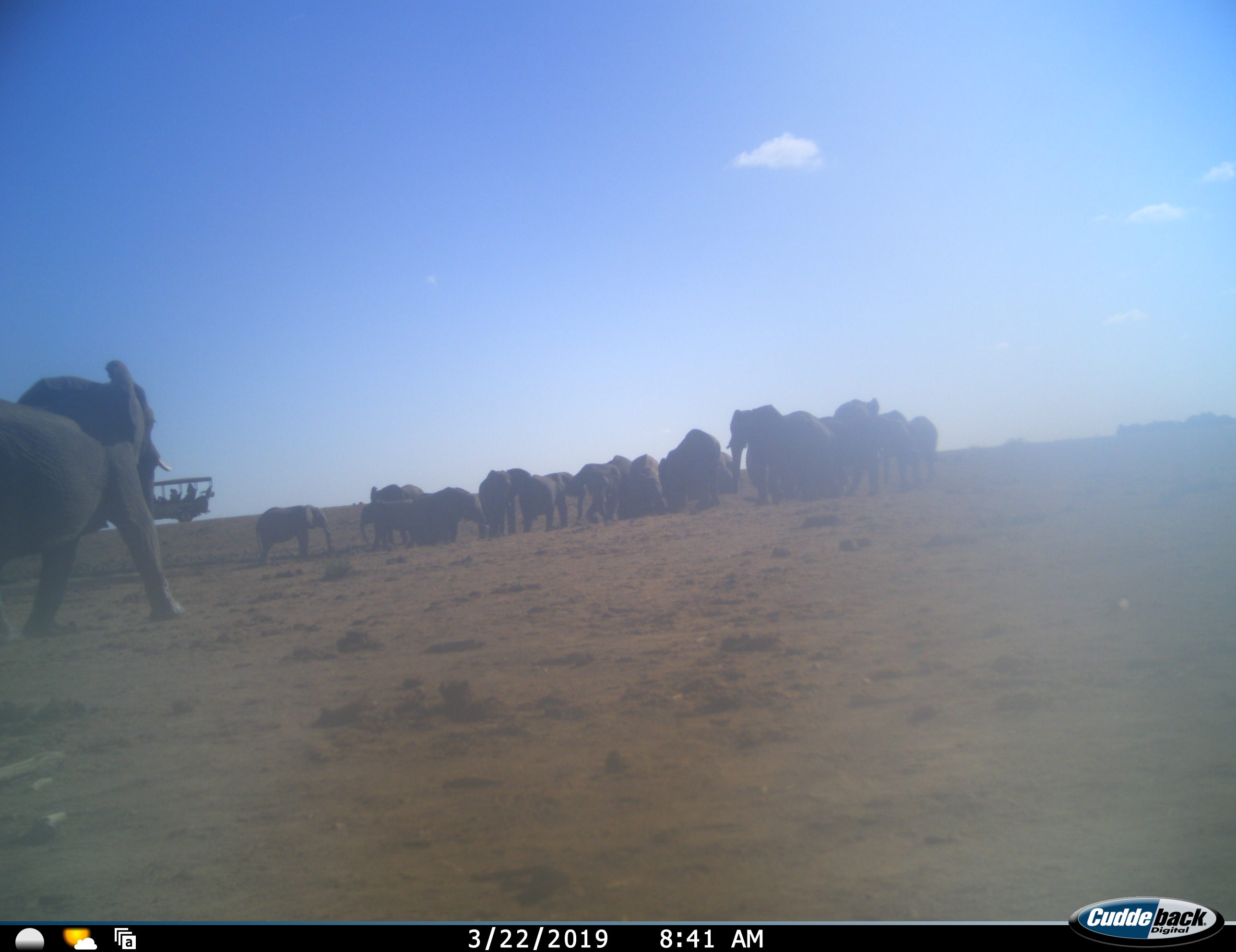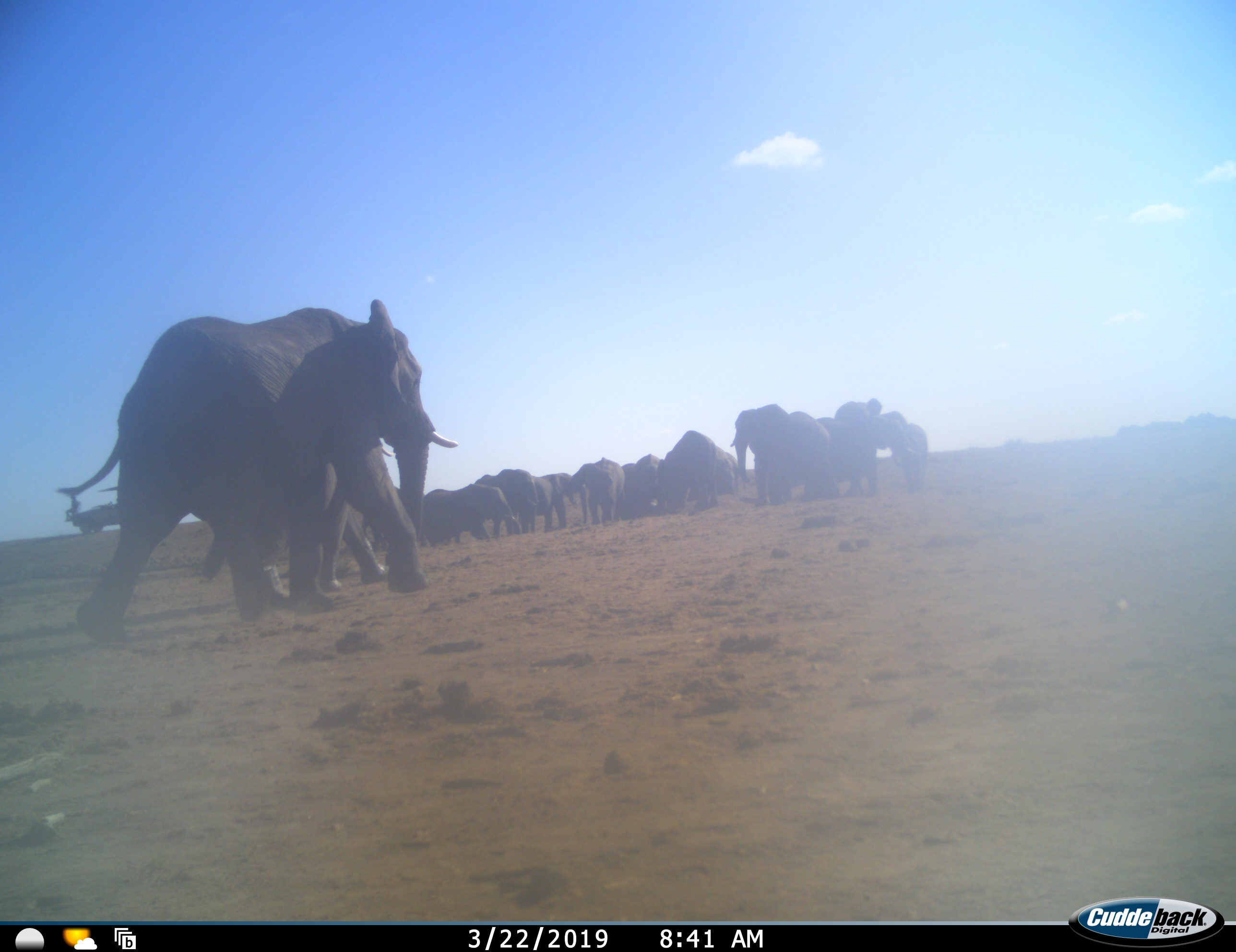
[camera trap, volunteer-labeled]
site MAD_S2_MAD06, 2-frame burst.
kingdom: Animalia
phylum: Chordata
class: Mammalia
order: Proboscidea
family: Elephantidae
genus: Loxodonta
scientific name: Loxodonta africana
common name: african bush elephant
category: elephant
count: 11-50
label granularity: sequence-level